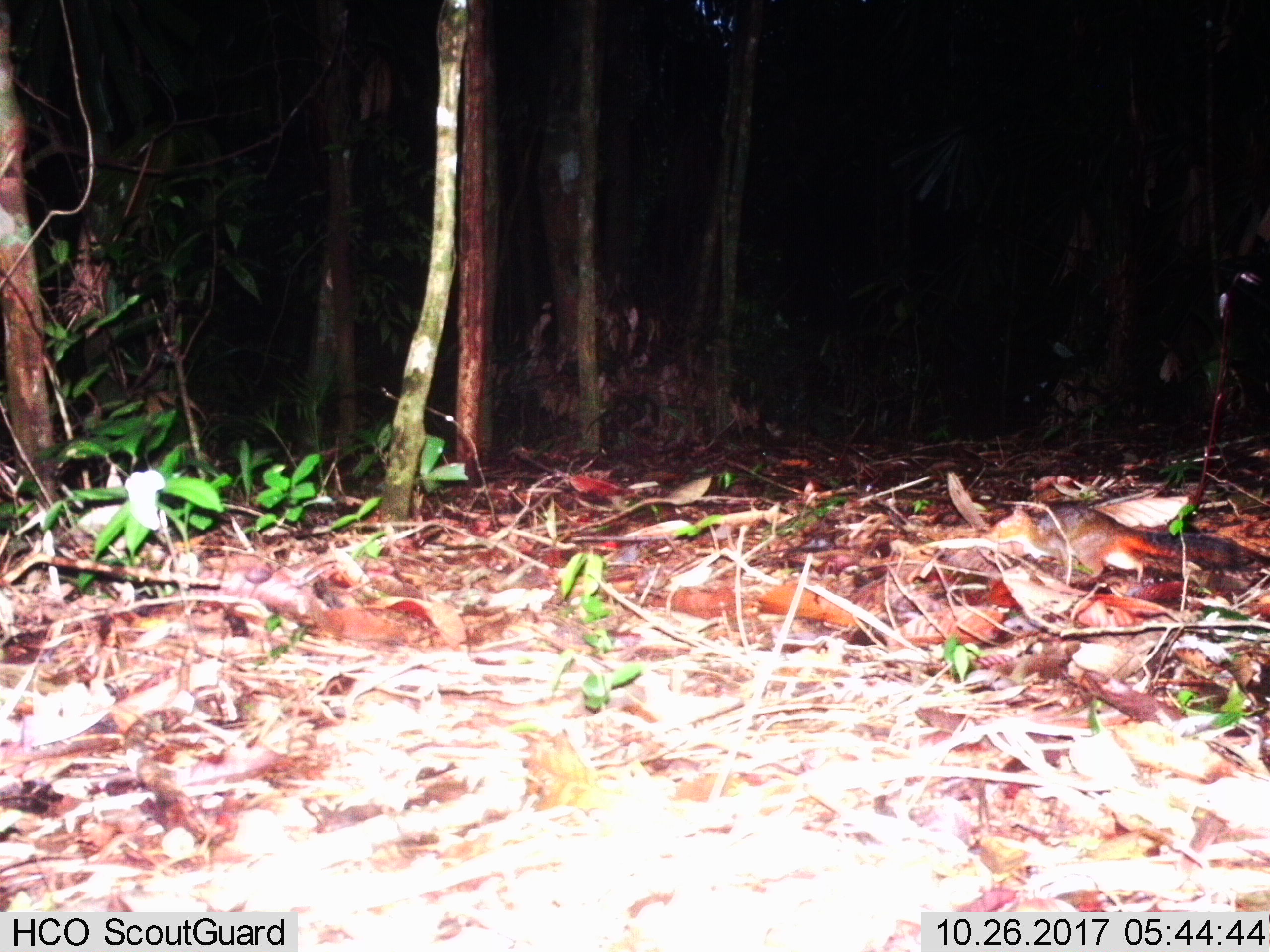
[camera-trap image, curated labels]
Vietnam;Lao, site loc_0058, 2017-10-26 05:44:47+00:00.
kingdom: Animalia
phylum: Chordata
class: Mammalia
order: Rodentia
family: Sciuridae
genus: Dremomys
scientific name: Dremomys rufigenis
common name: red-cheeked squirrel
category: red cheeked squirrel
Red cheeked squirrel (red-cheeked squirrel) (Dremomys rufigenis). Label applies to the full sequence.